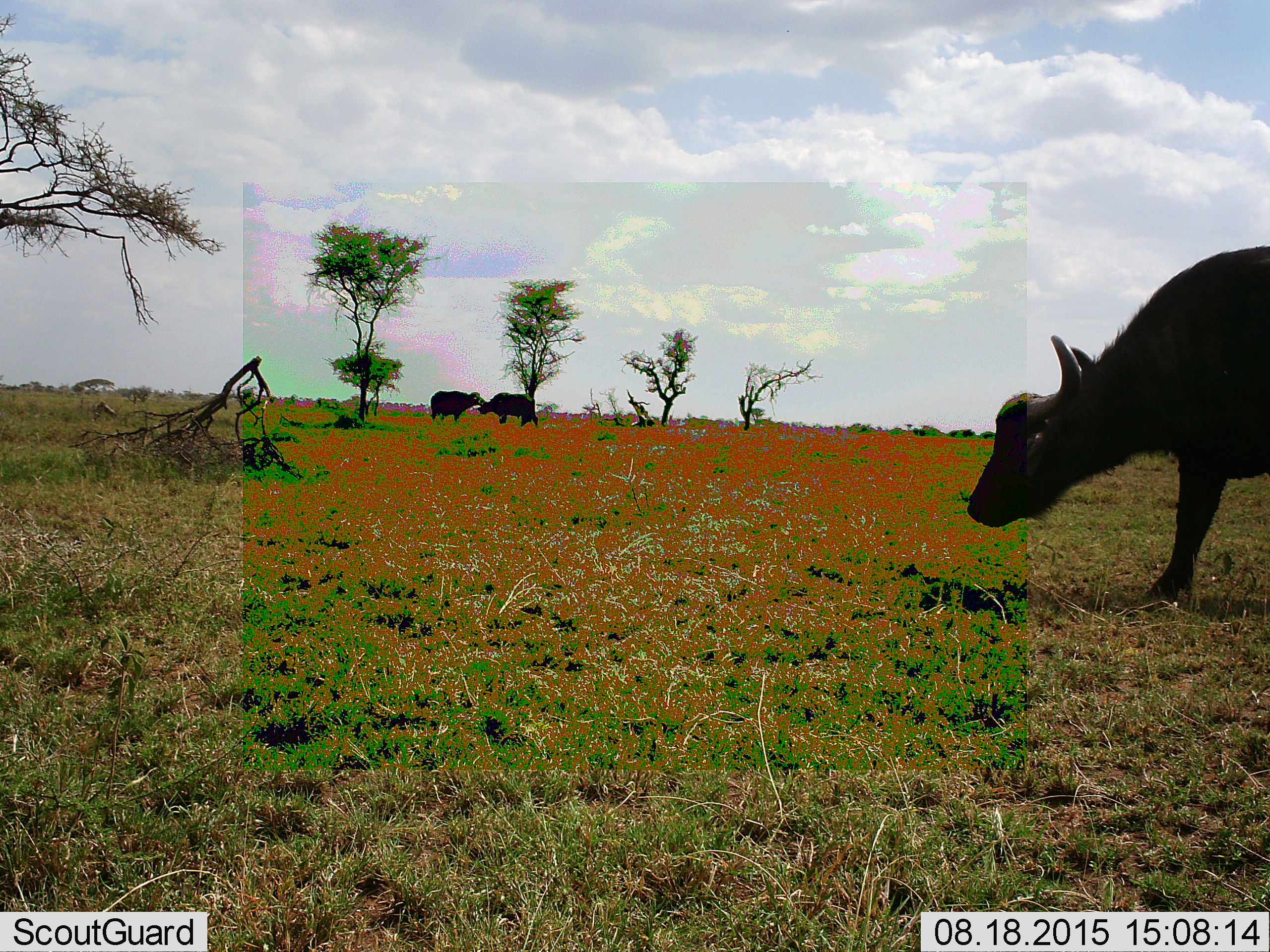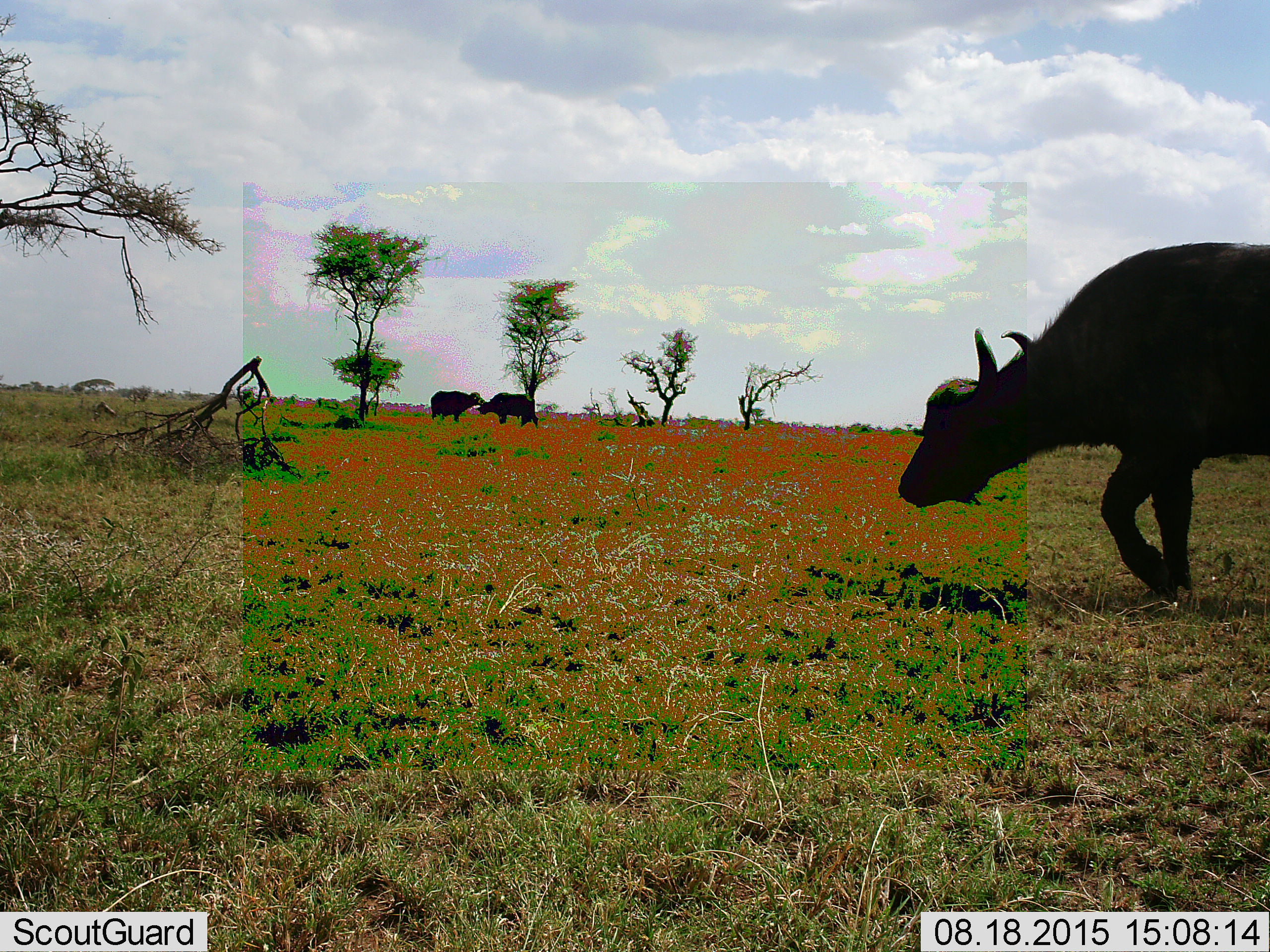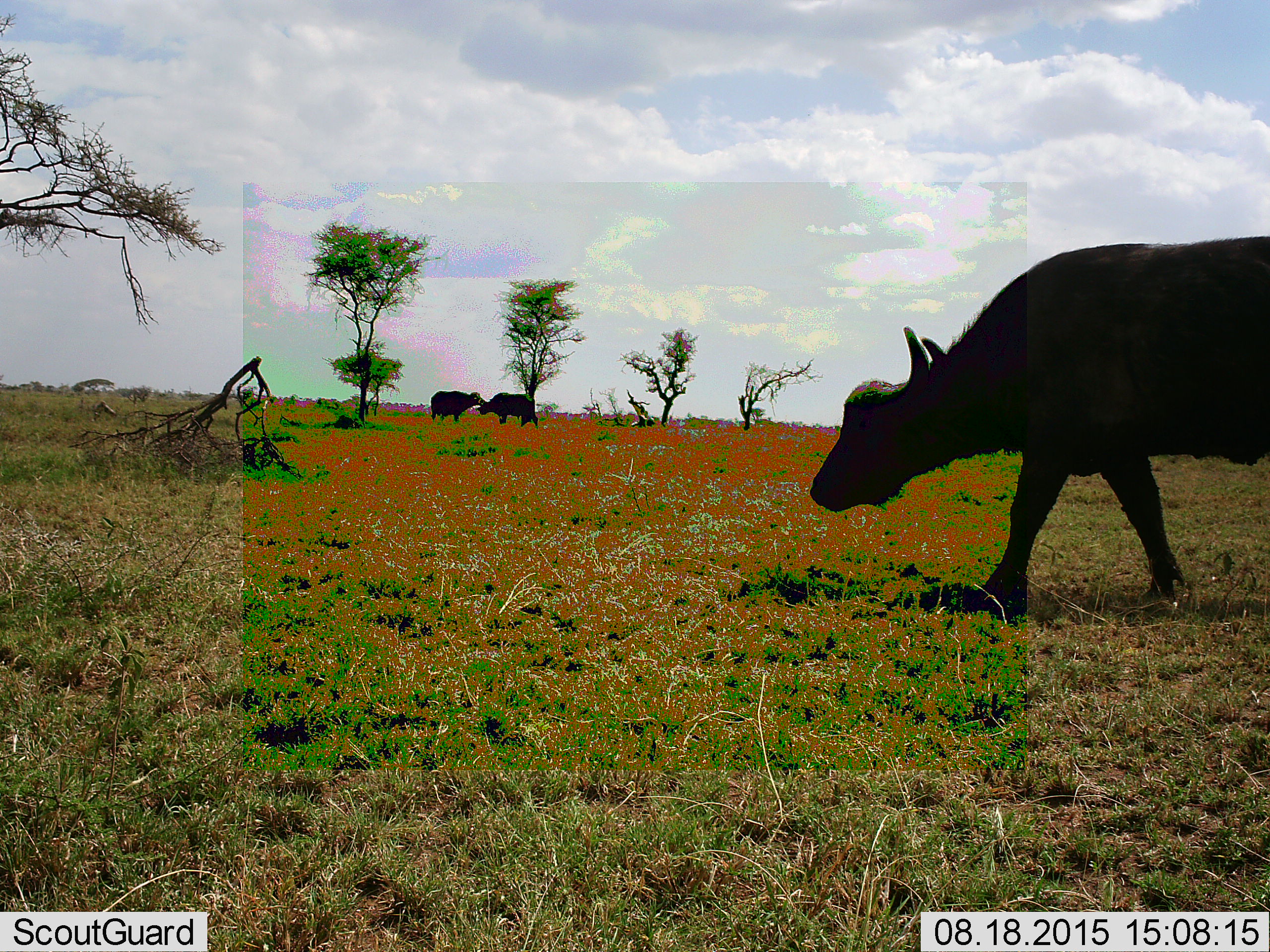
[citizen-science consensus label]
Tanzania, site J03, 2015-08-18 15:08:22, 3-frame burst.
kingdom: Animalia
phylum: Chordata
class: Mammalia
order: Artiodactyla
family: Bovidae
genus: Syncerus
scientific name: Syncerus caffer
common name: cape buffalo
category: buffalo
Buffalo (cape buffalo) (Syncerus caffer), count 3. Behavior (volunteer vote fractions): standing 75%, resting 0%, moving 88%, interacting 12%. Young present (vote fraction): 0%. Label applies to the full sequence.